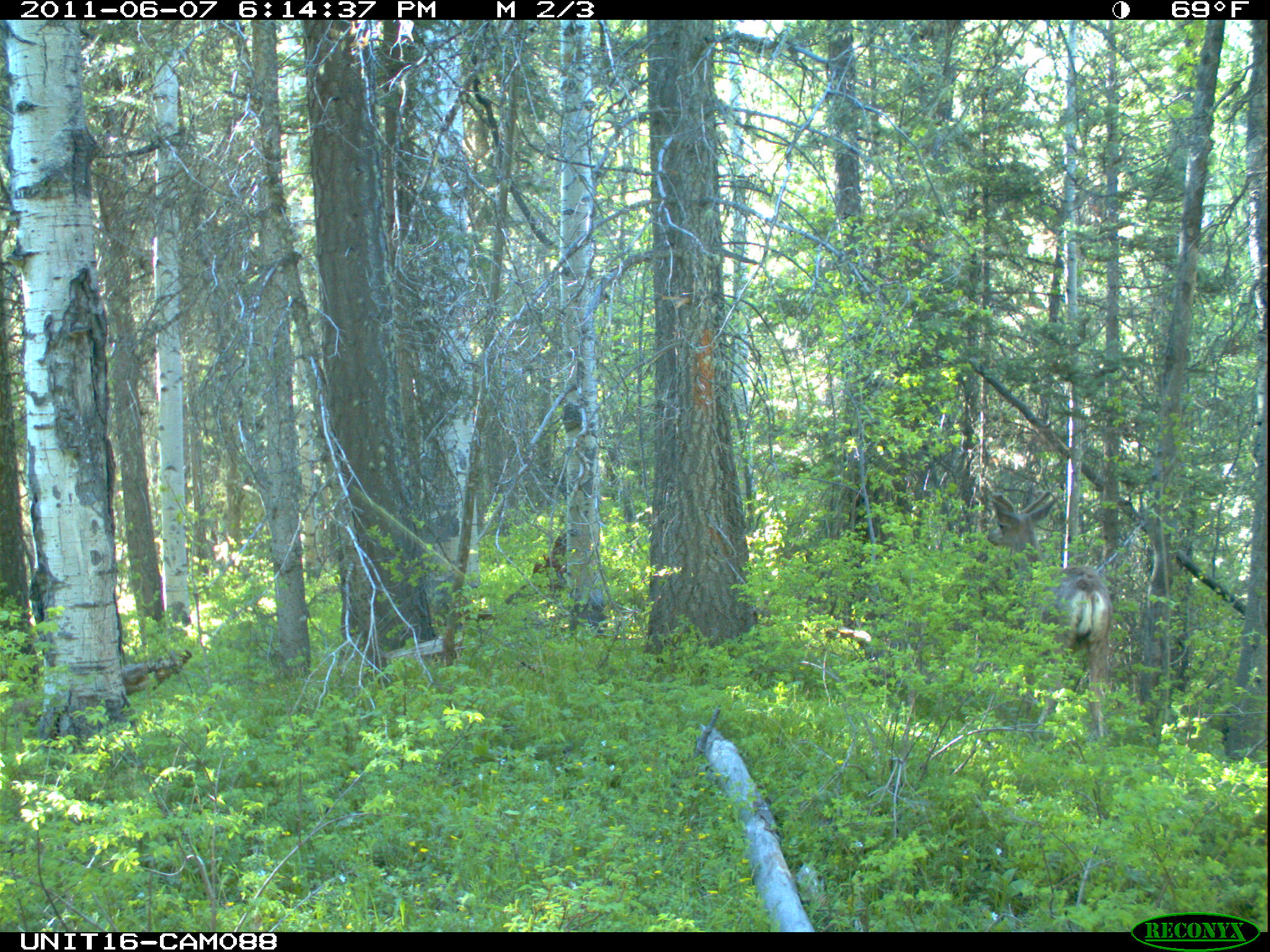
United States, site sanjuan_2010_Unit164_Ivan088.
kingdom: Animalia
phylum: Chordata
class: Mammalia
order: Artiodactyla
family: Cervidae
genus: Odocoileus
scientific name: Odocoileus hemionus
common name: mule deer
Odocoileus hemionus (mule deer).